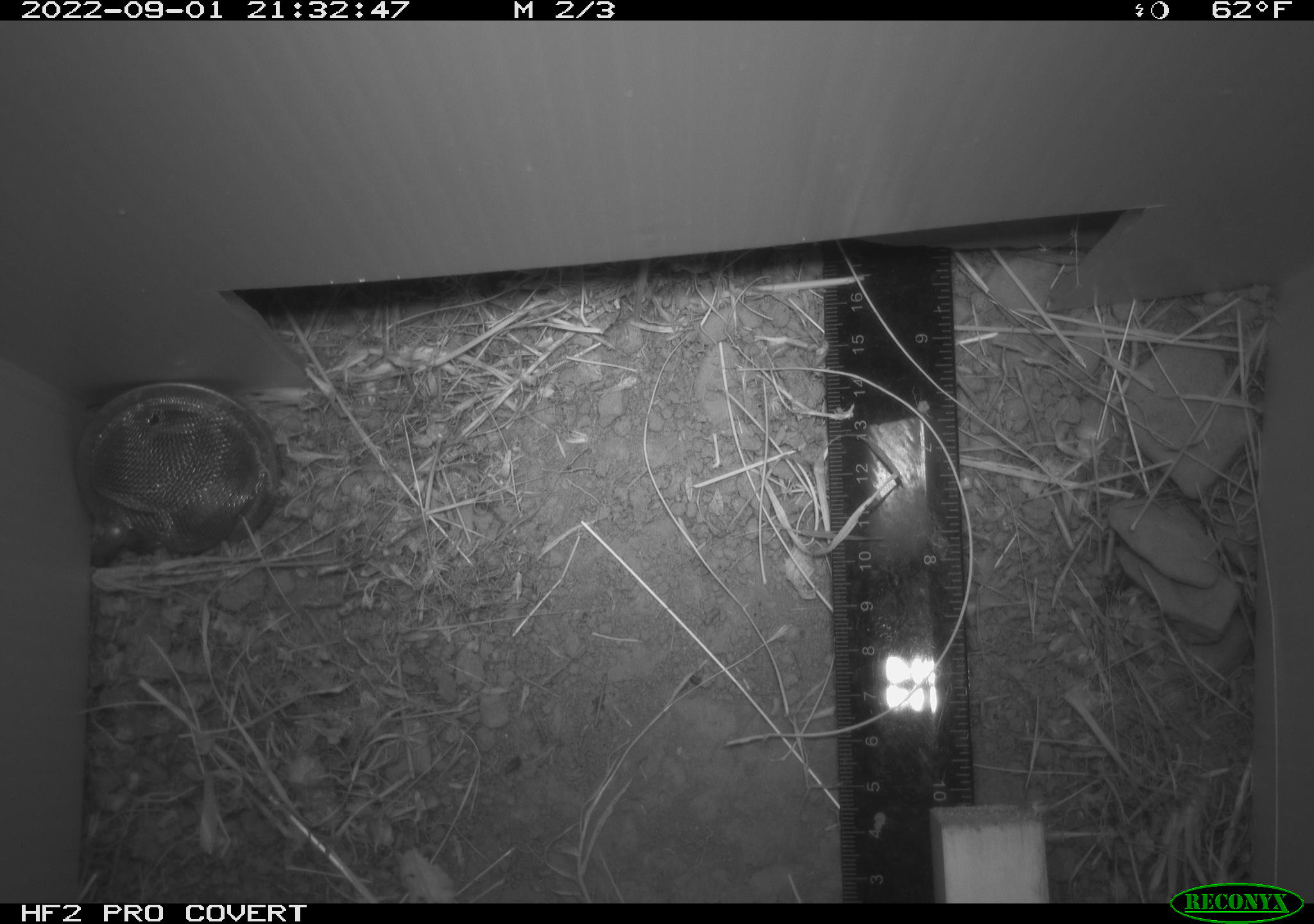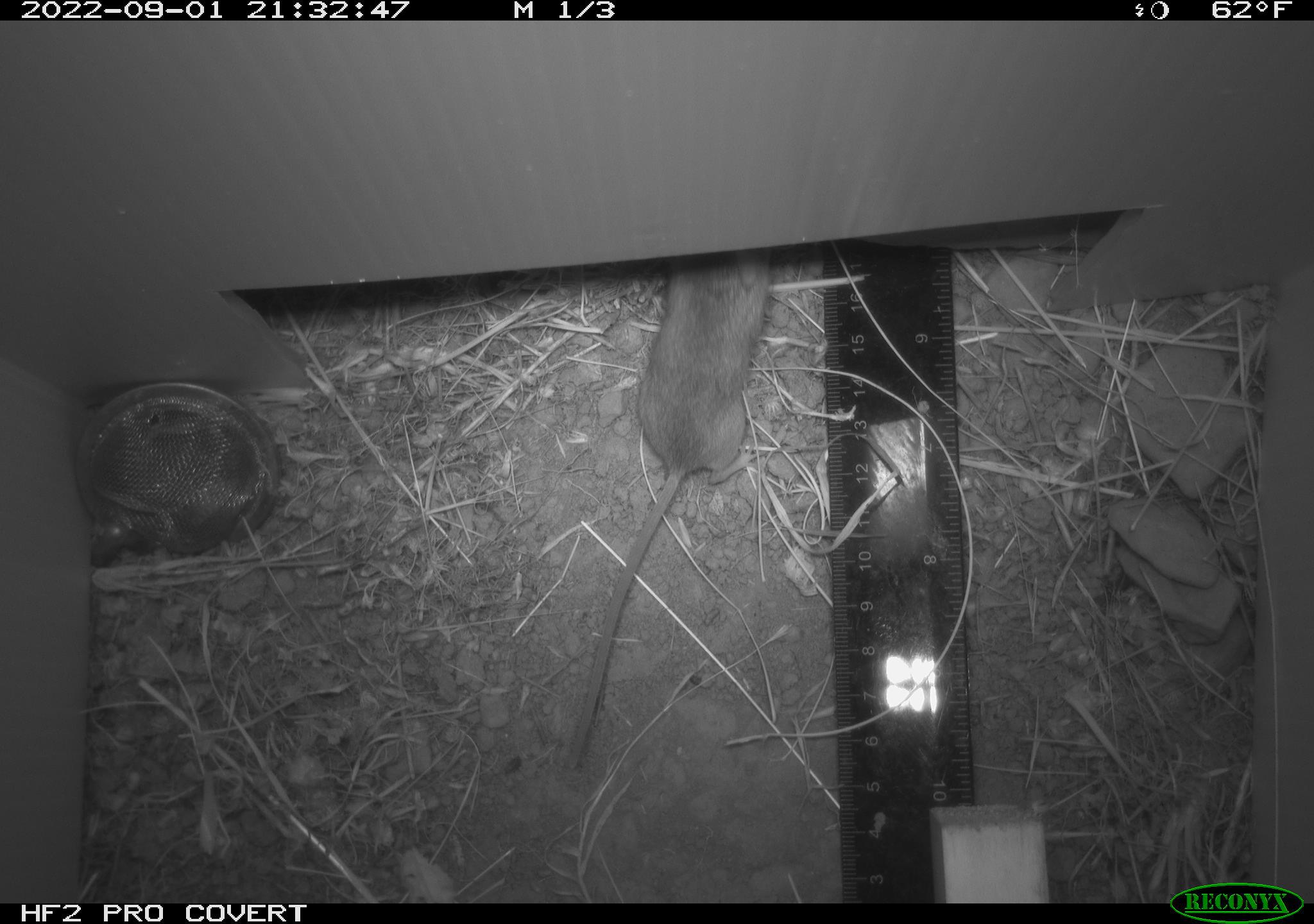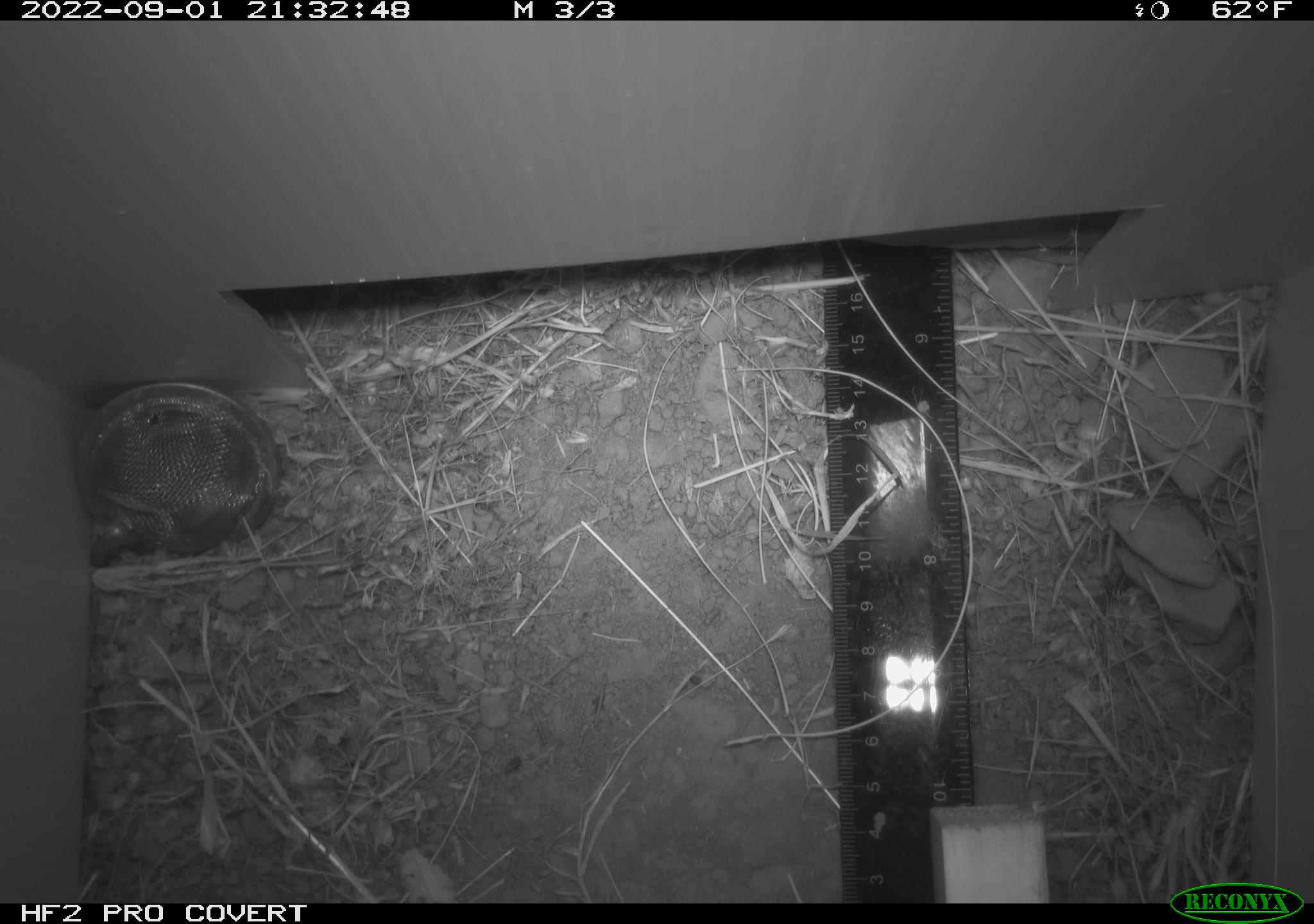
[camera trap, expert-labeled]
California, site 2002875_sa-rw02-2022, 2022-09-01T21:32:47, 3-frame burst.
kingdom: Animalia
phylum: Chordata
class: Mammalia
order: Rodentia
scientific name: Rodentia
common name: mouse species